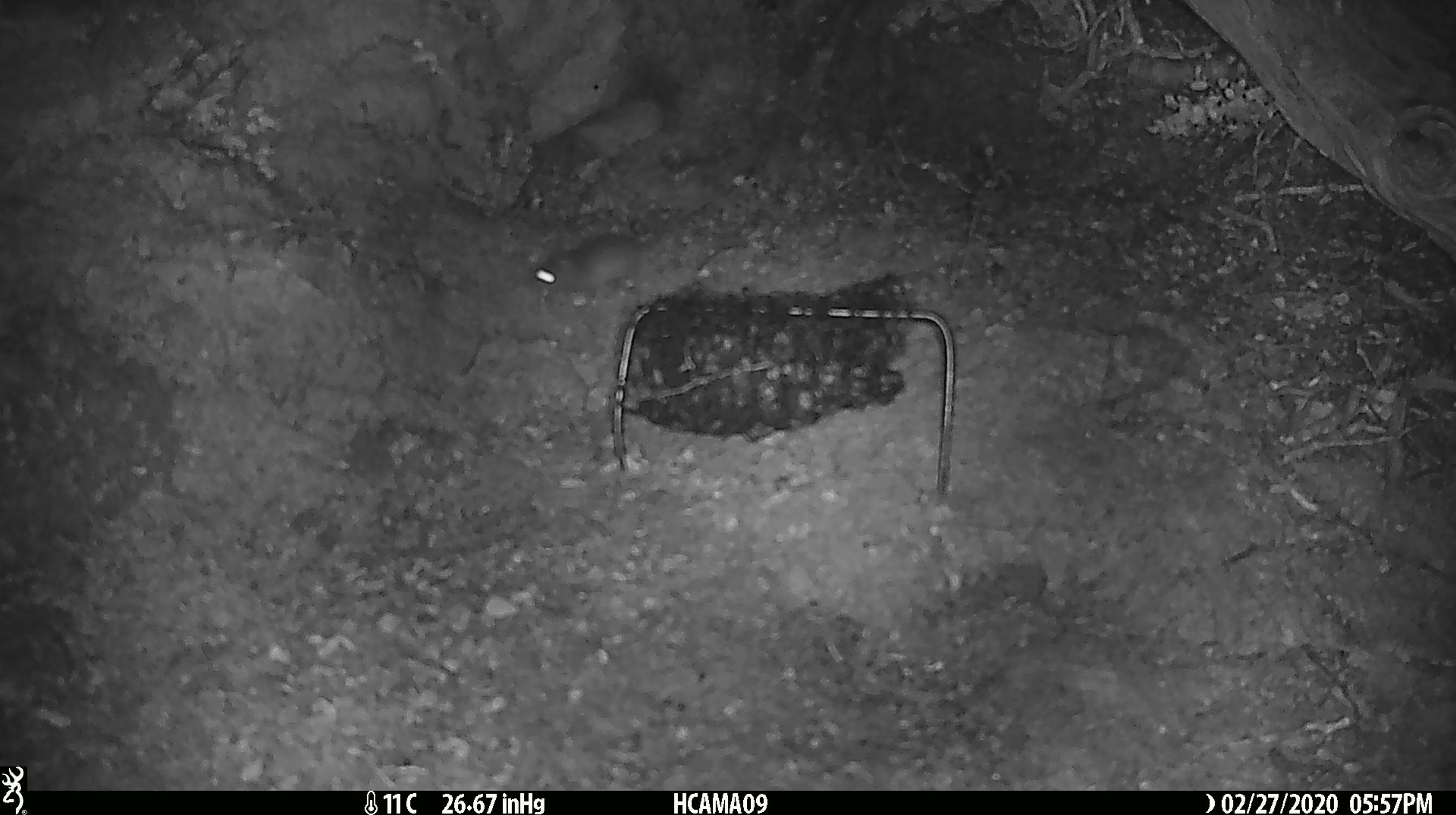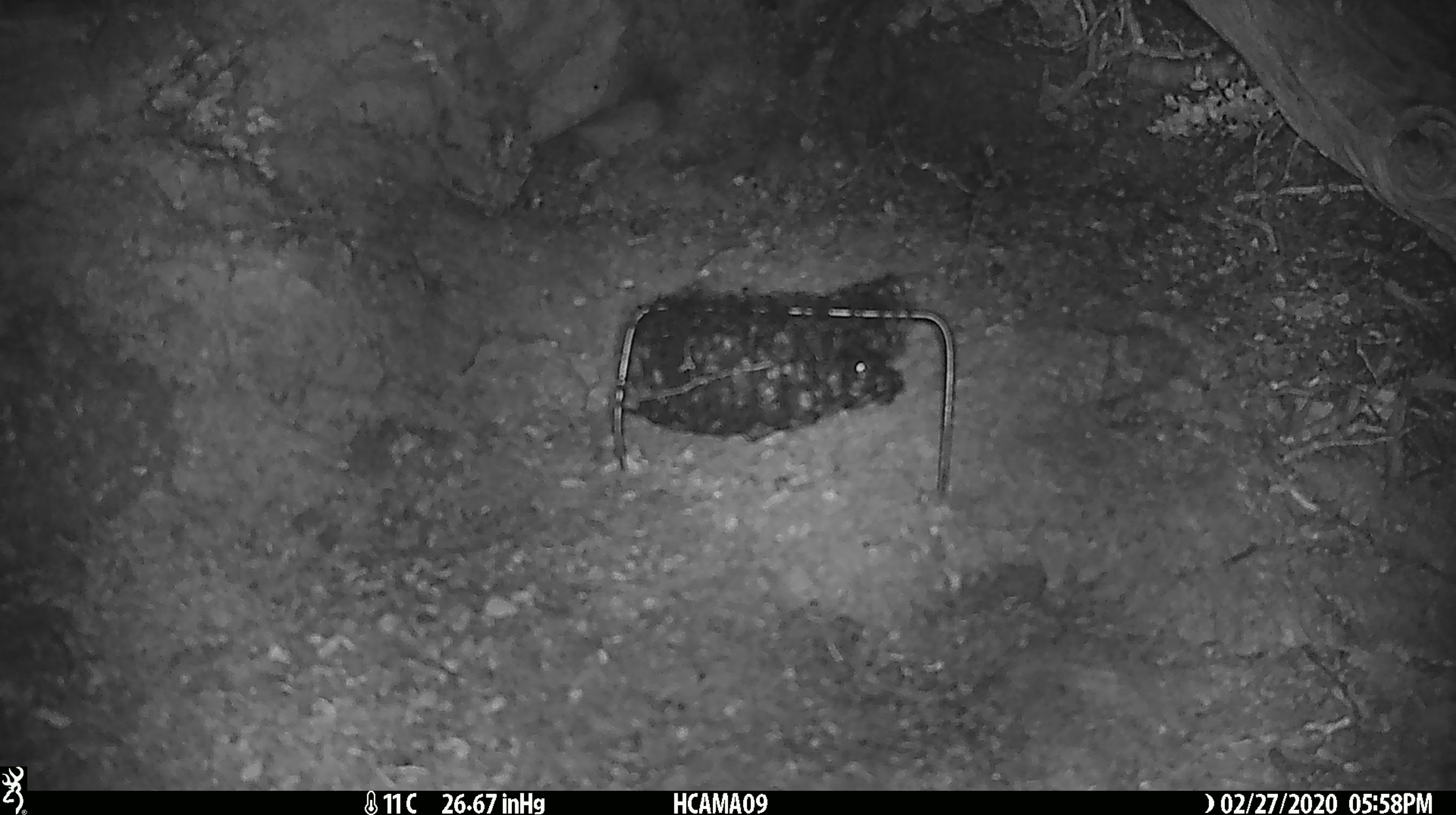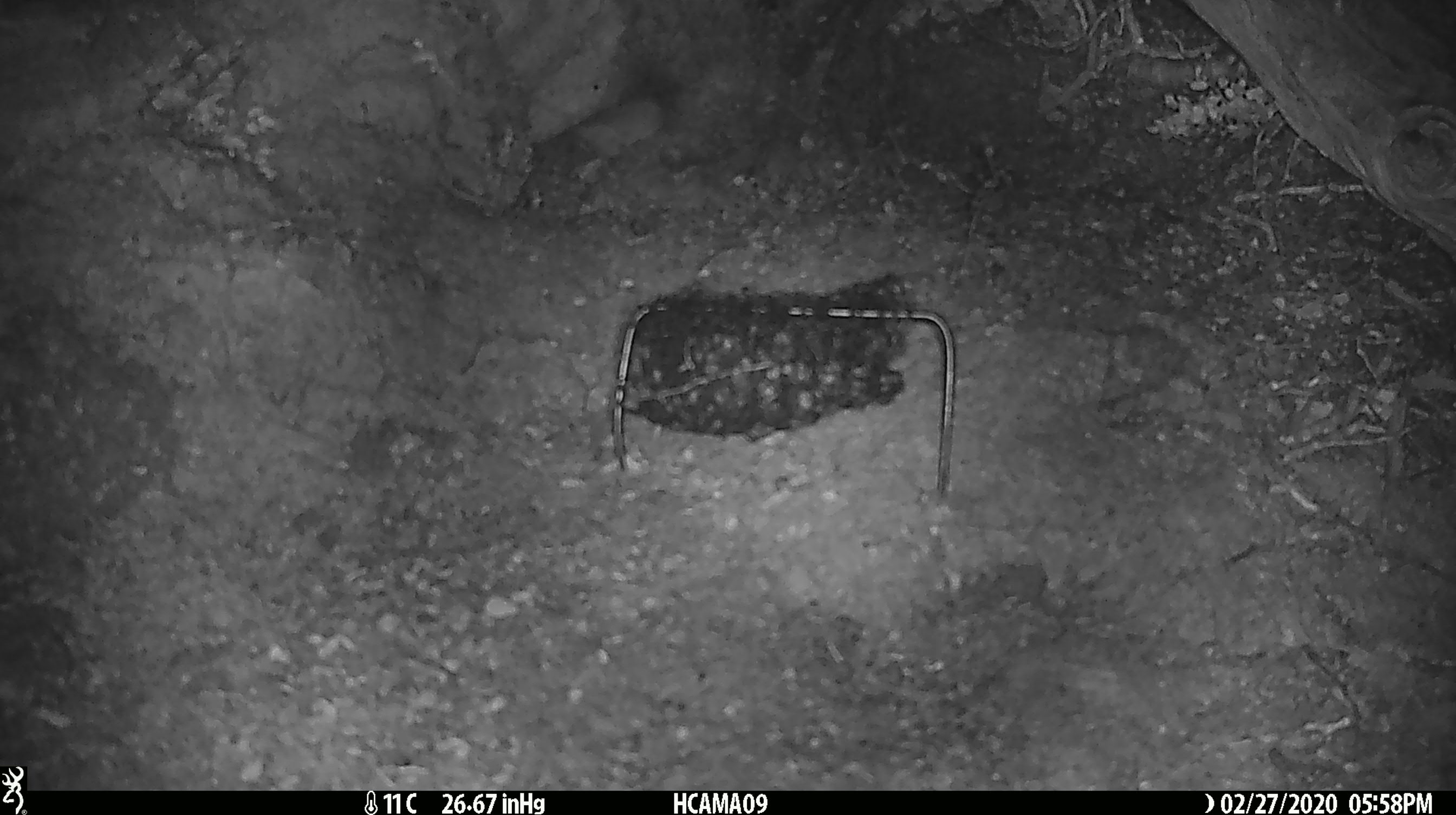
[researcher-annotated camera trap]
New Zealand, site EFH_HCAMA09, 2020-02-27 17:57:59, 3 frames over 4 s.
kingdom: Animalia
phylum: Chordata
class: Mammalia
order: Rodentia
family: Muridae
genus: Mus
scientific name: Mus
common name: mouse